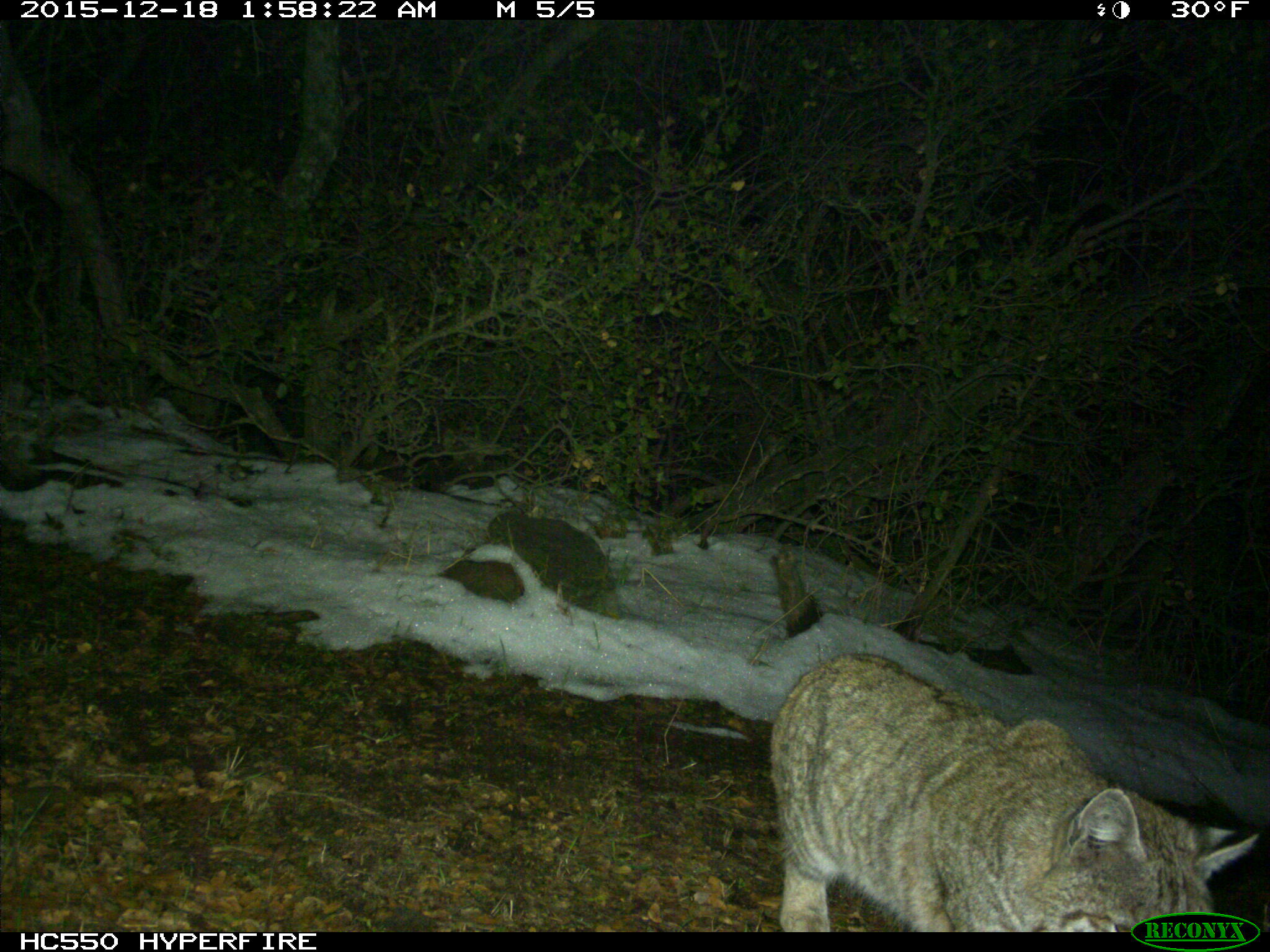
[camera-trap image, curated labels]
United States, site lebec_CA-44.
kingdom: Animalia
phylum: Chordata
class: Mammalia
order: Carnivora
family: Felidae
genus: Lynx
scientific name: Lynx rufus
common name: bobcat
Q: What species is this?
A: Lynx rufus (bobcat).